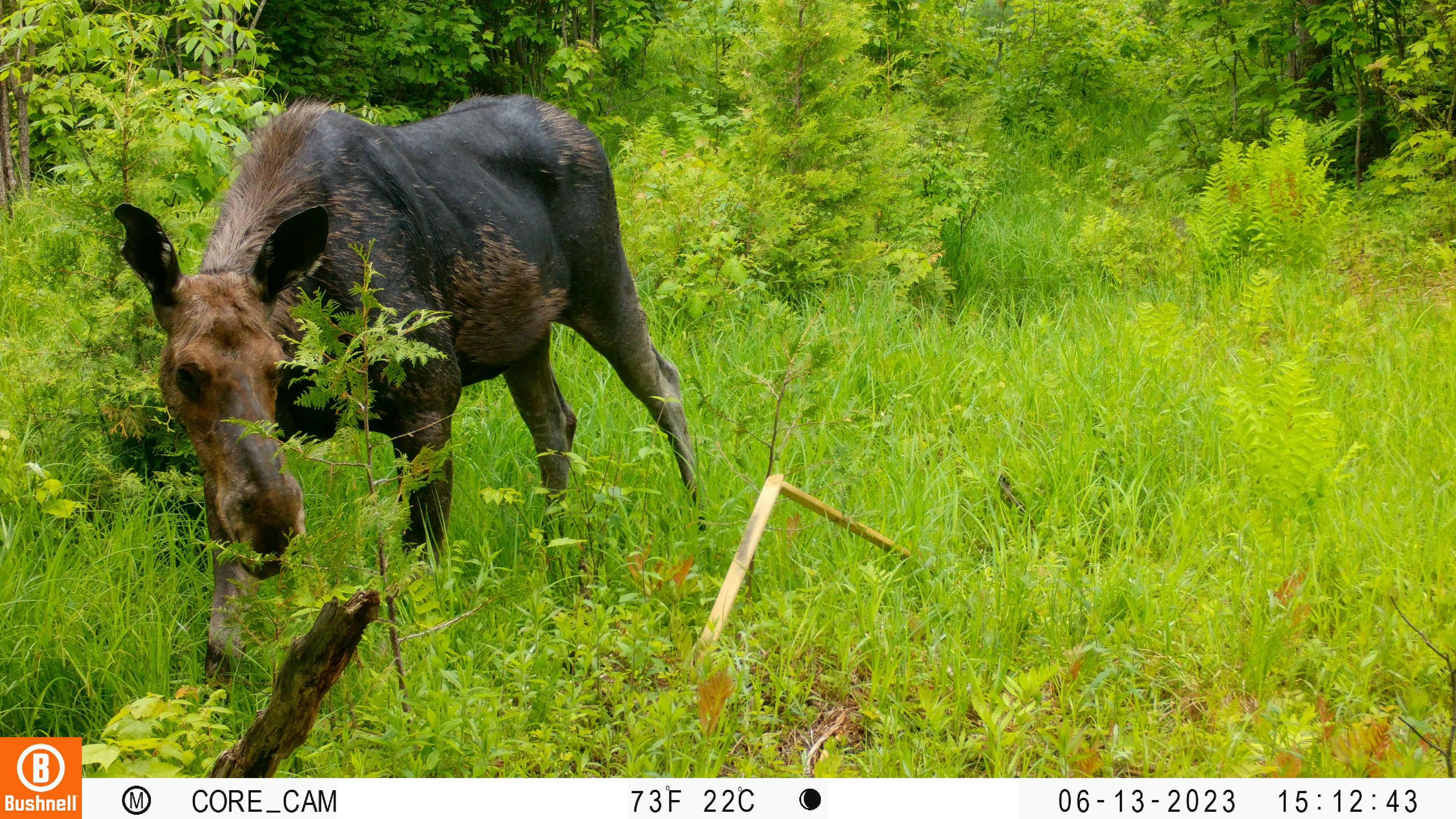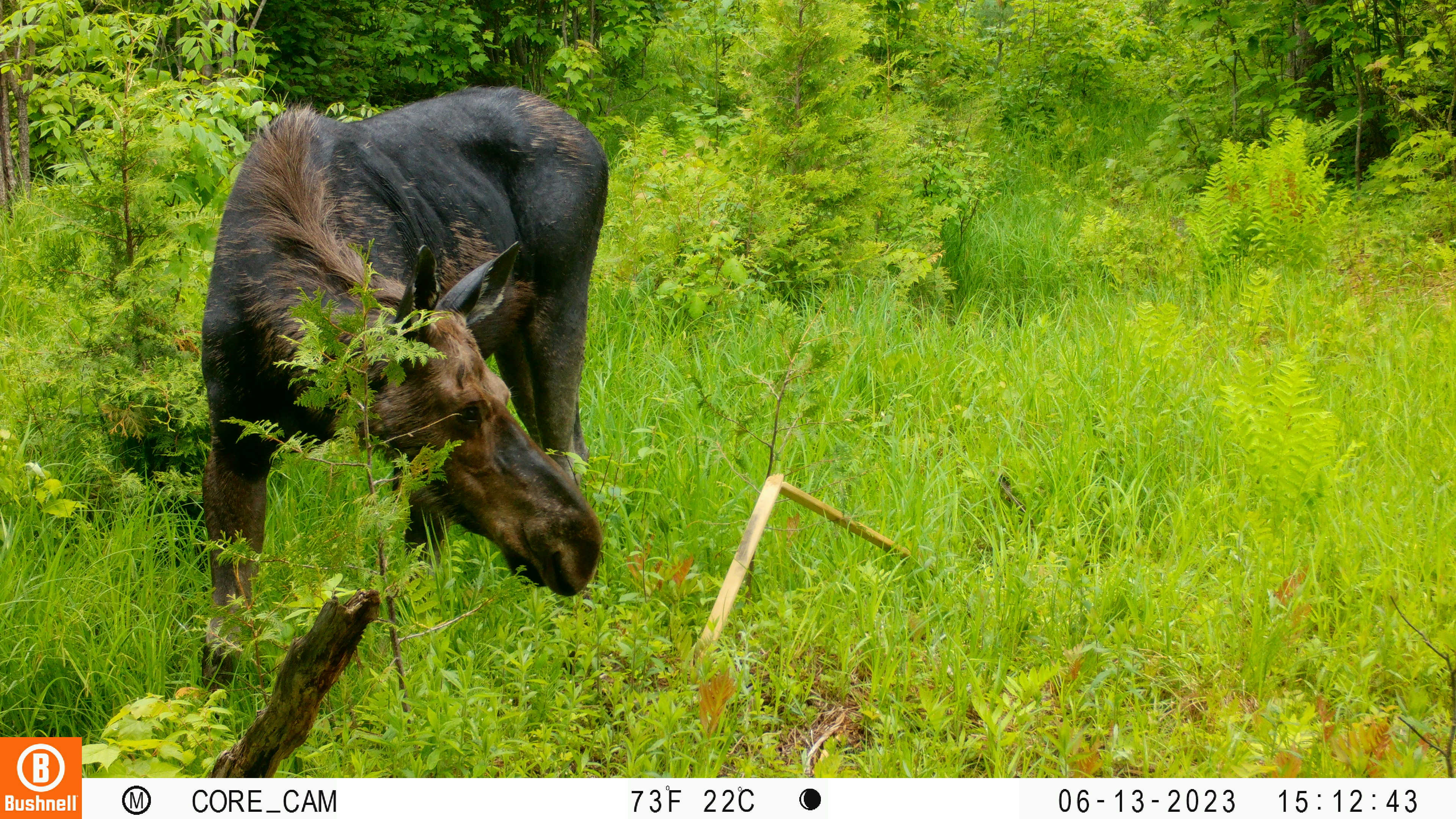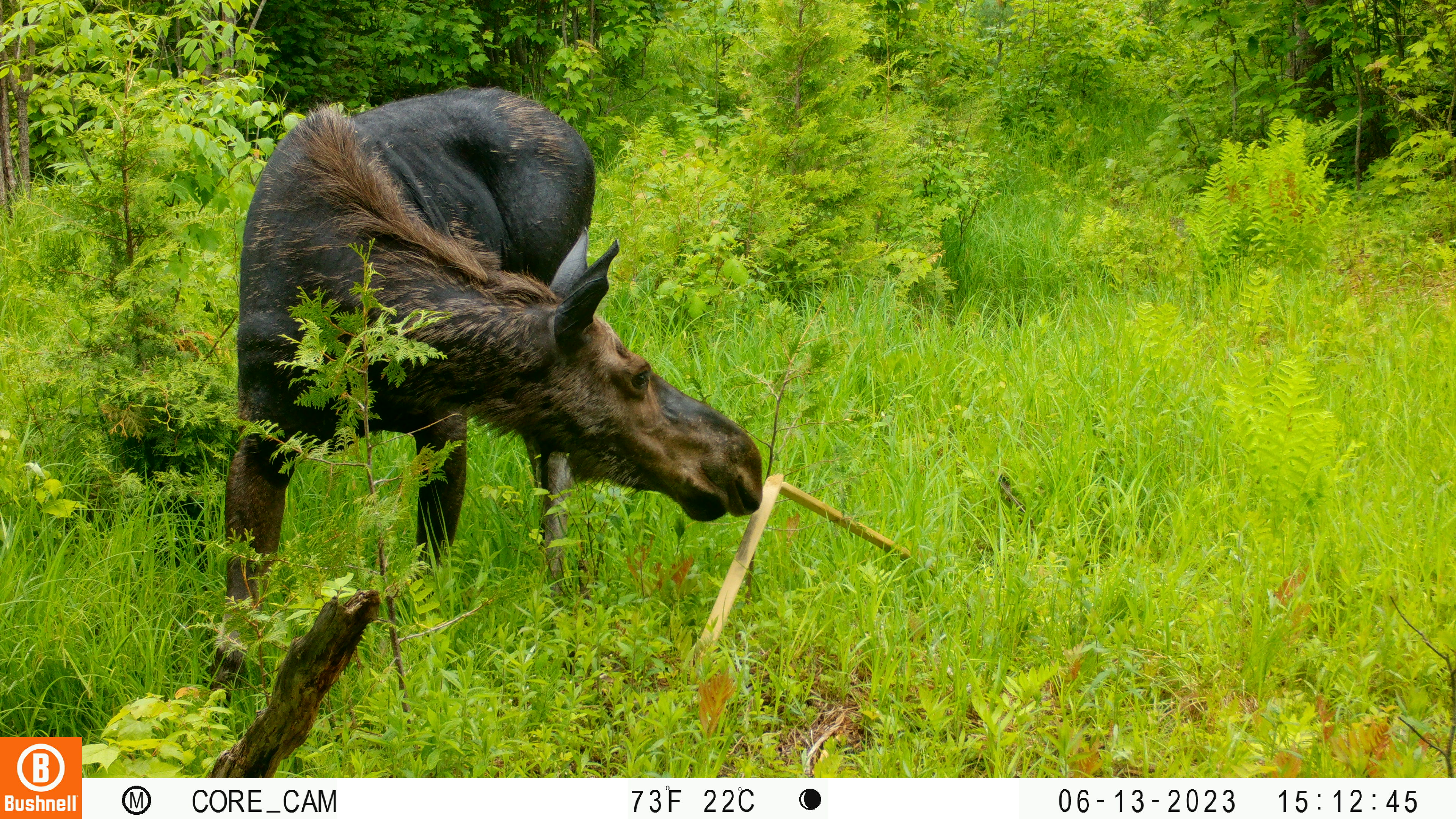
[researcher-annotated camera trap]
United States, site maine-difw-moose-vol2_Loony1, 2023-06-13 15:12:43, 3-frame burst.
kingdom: Animalia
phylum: Chordata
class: Mammalia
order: Artiodactyla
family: Cervidae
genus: Alces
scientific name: Alces alces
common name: moose